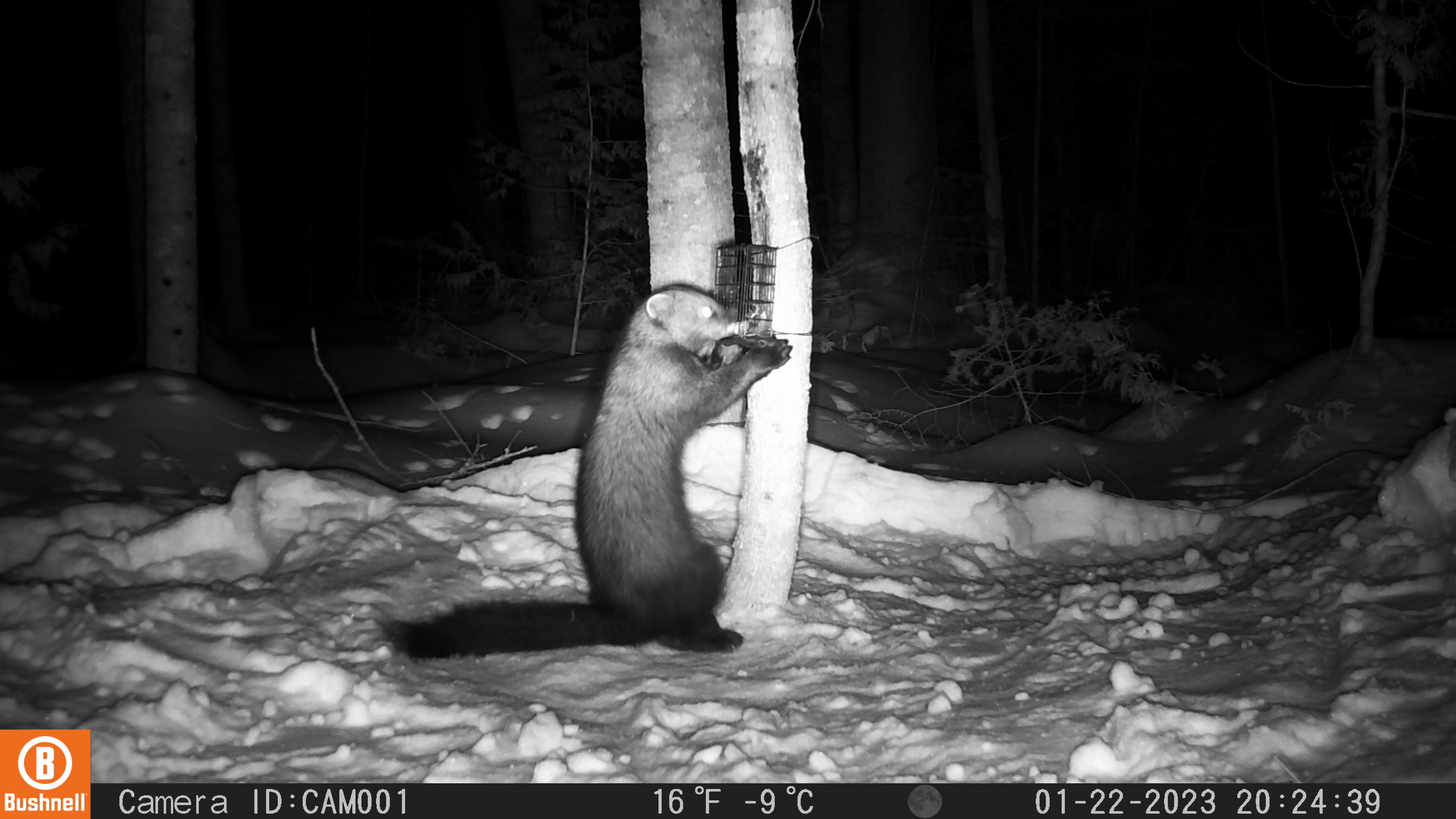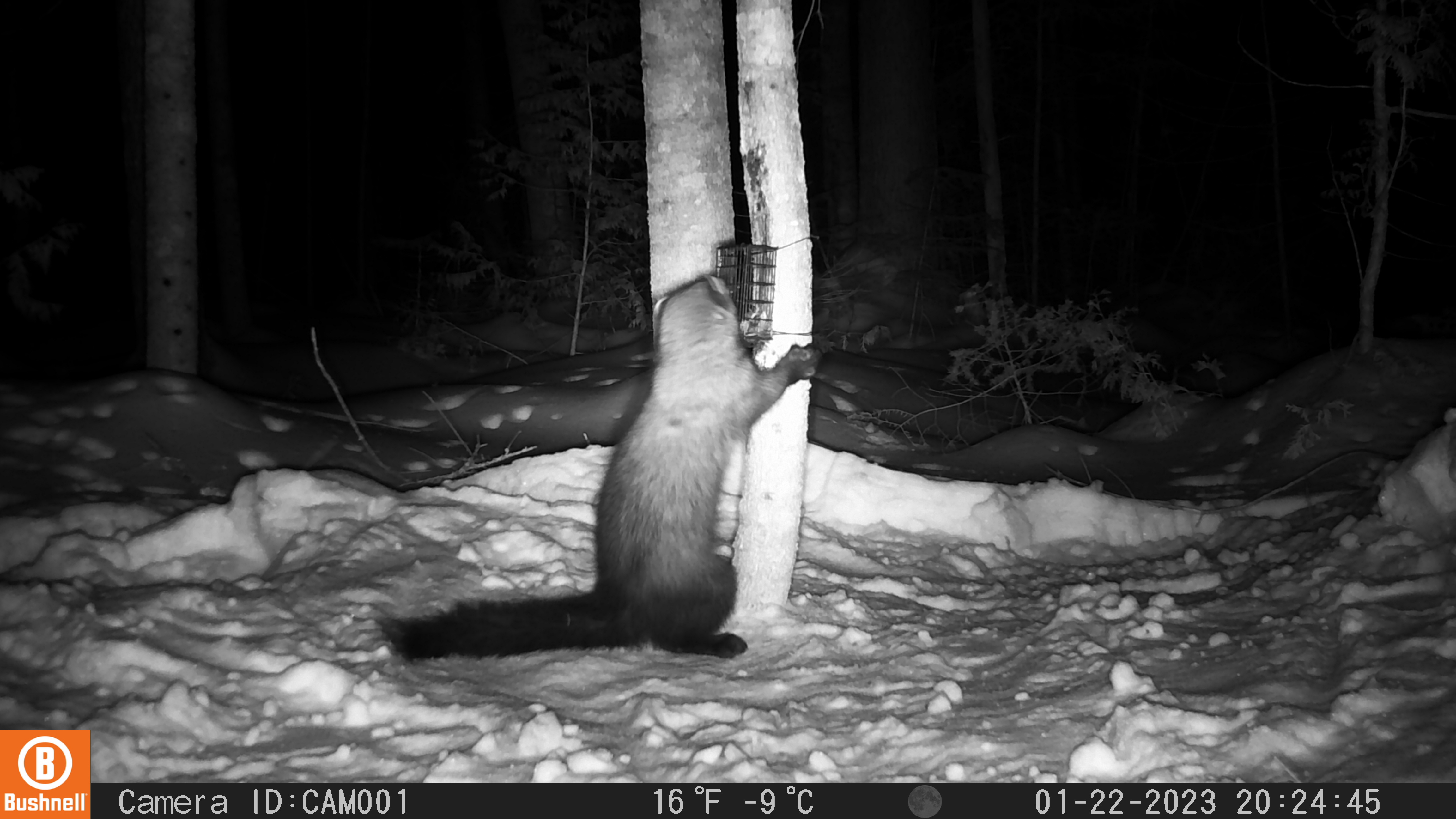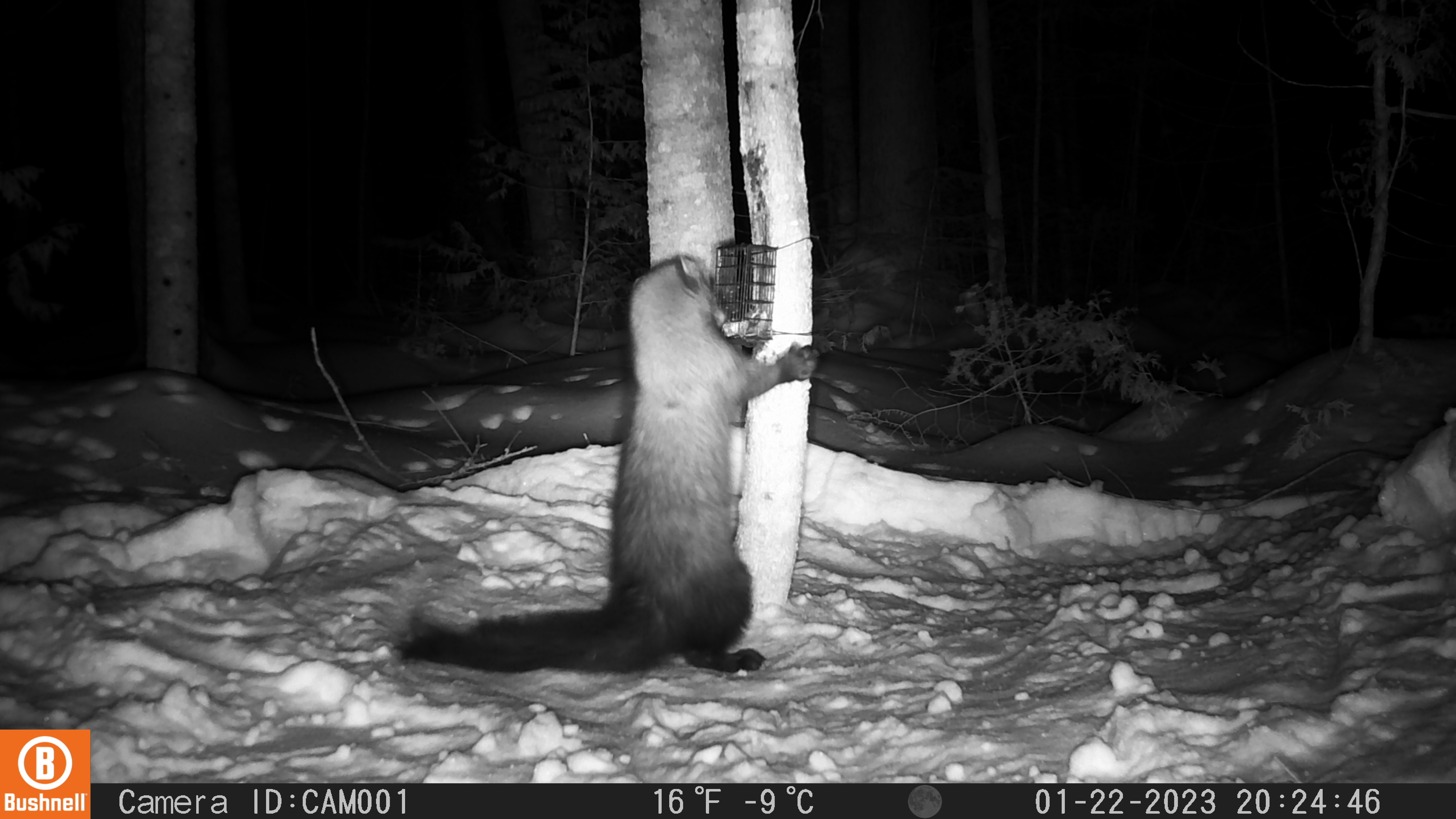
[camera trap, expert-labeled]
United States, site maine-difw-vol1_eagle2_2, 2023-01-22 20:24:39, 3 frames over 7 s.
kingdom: Animalia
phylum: Chordata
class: Mammalia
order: Carnivora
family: Mustelidae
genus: Pekania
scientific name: Pekania pennanti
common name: fisher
Fisher (Pekania pennanti).